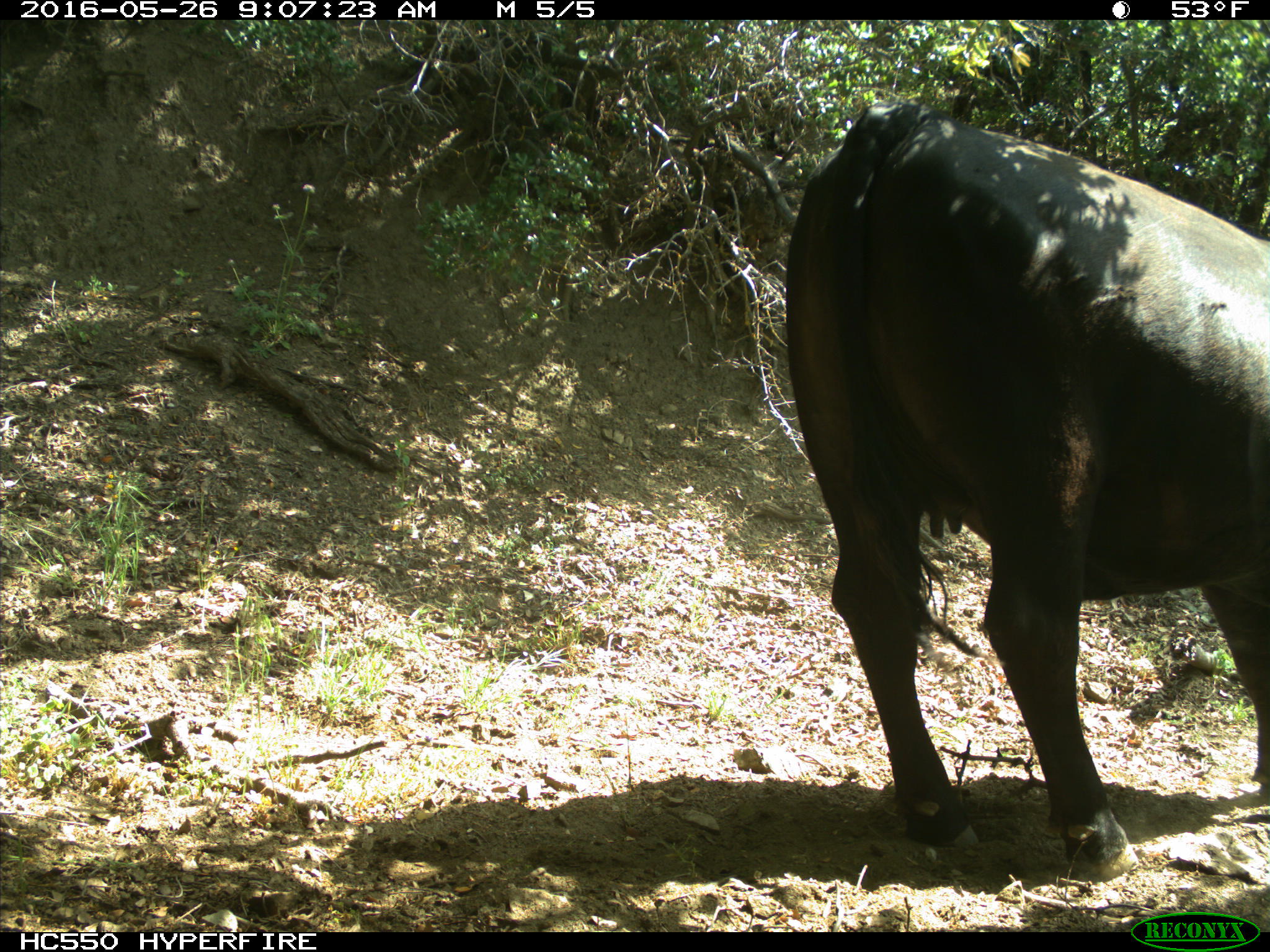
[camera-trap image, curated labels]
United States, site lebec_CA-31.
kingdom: Animalia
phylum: Chordata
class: Mammalia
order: Artiodactyla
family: Bovidae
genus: Bos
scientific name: Bos taurus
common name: domestic cow